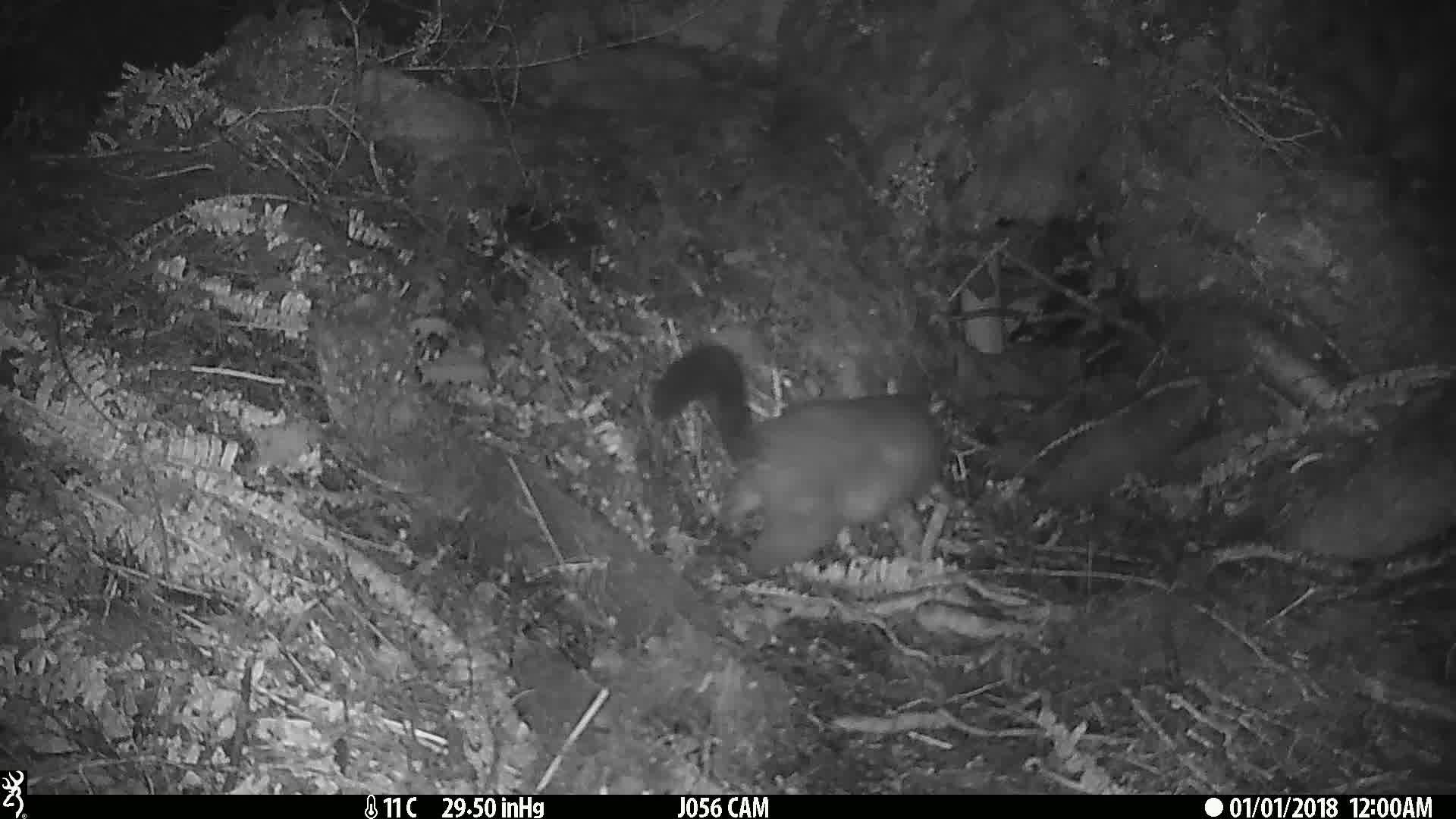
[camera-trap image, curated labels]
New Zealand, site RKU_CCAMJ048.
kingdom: Animalia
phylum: Chordata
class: Mammalia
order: Diprotodontia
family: Phalangeridae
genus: Trichosurus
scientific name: Trichosurus vulpecula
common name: common brushtail possum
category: possum